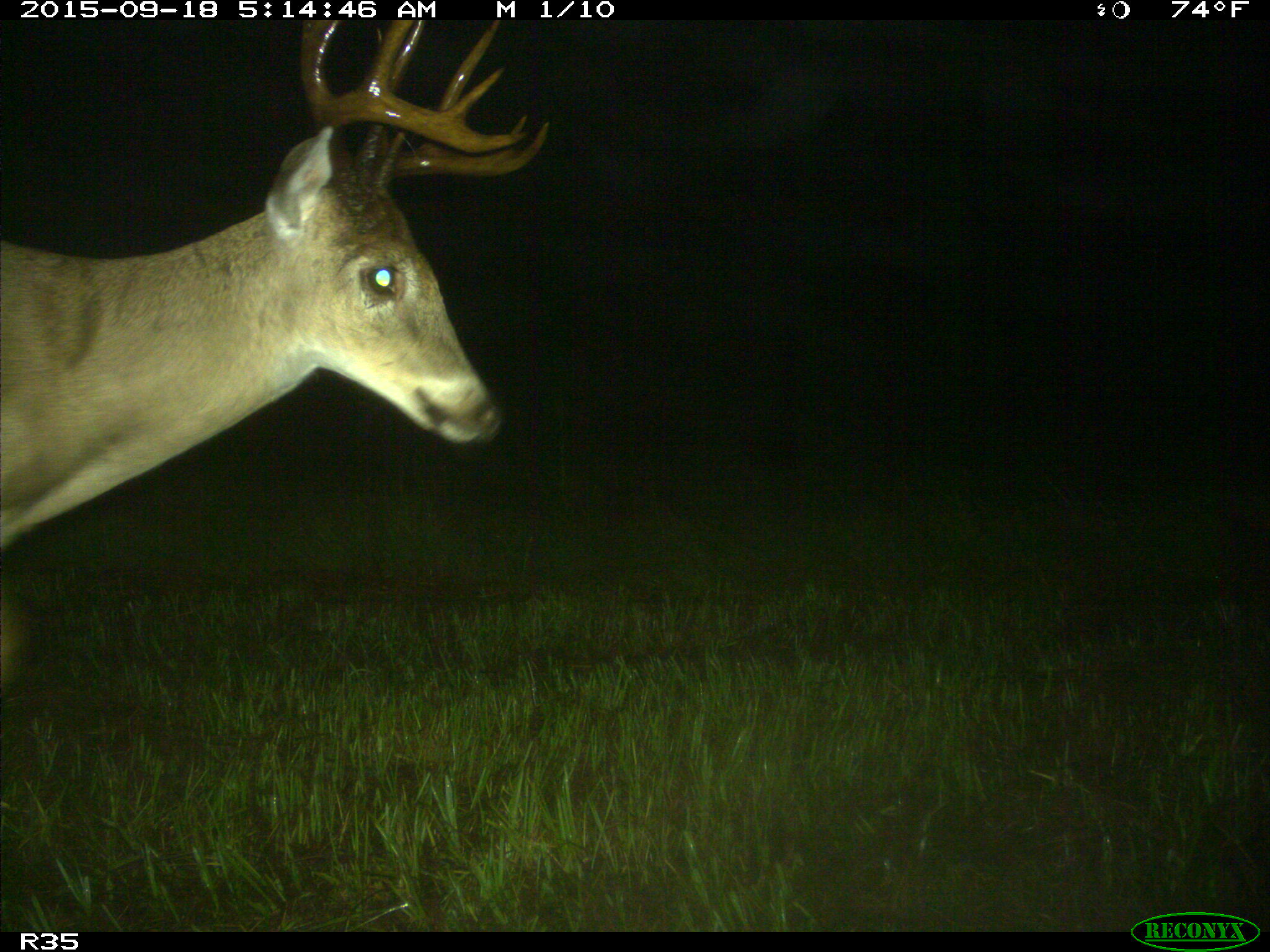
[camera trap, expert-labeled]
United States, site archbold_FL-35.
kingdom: Animalia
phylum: Chordata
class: Mammalia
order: Artiodactyla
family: Cervidae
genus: Odocoileus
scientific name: Odocoileus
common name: deer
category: unidentified deer